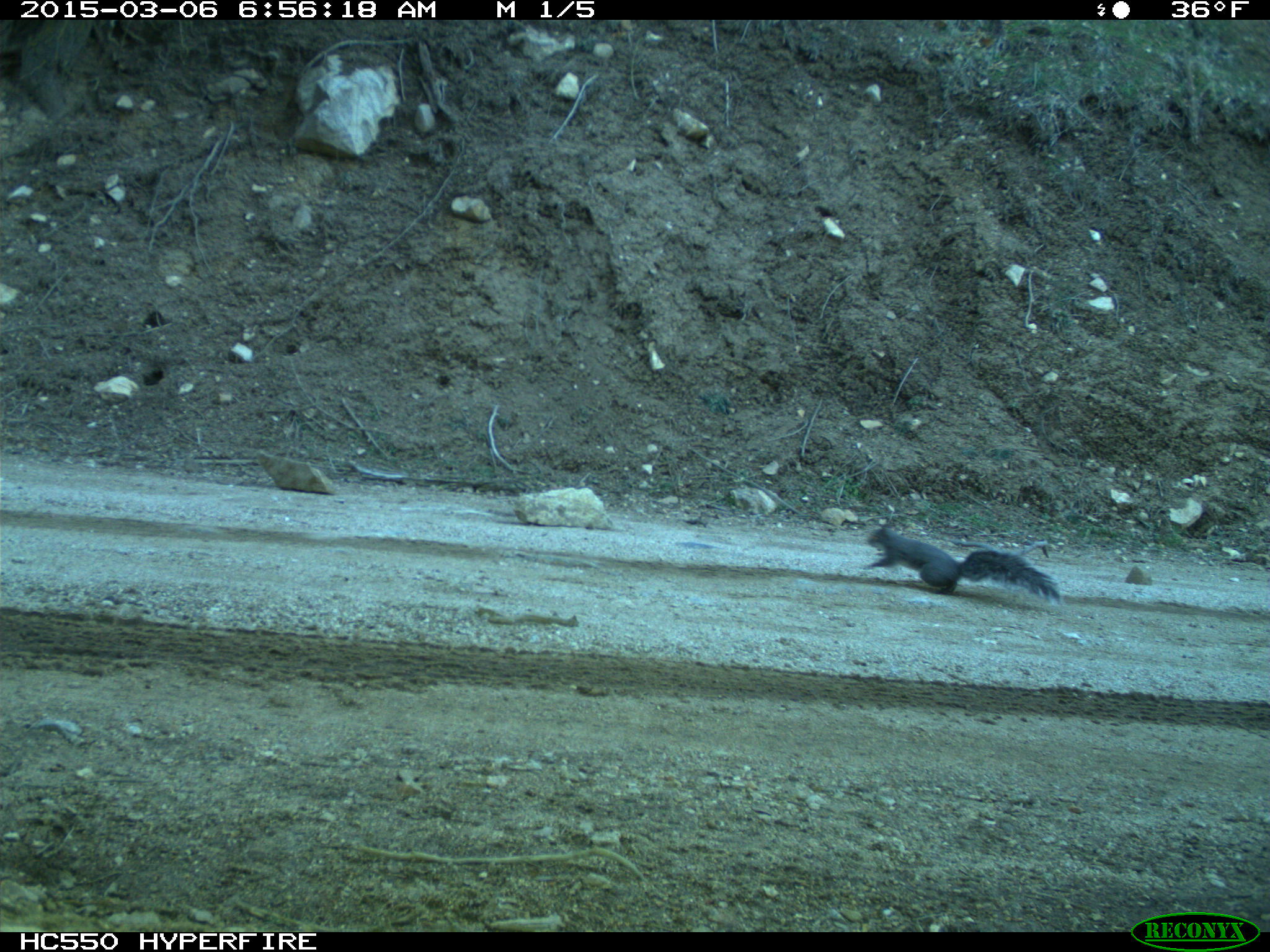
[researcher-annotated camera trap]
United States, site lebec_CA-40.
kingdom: Animalia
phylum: Chordata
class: Mammalia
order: Rodentia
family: Sciuridae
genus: Sciurus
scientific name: Sciurus carolinensis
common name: eastern gray squirrel